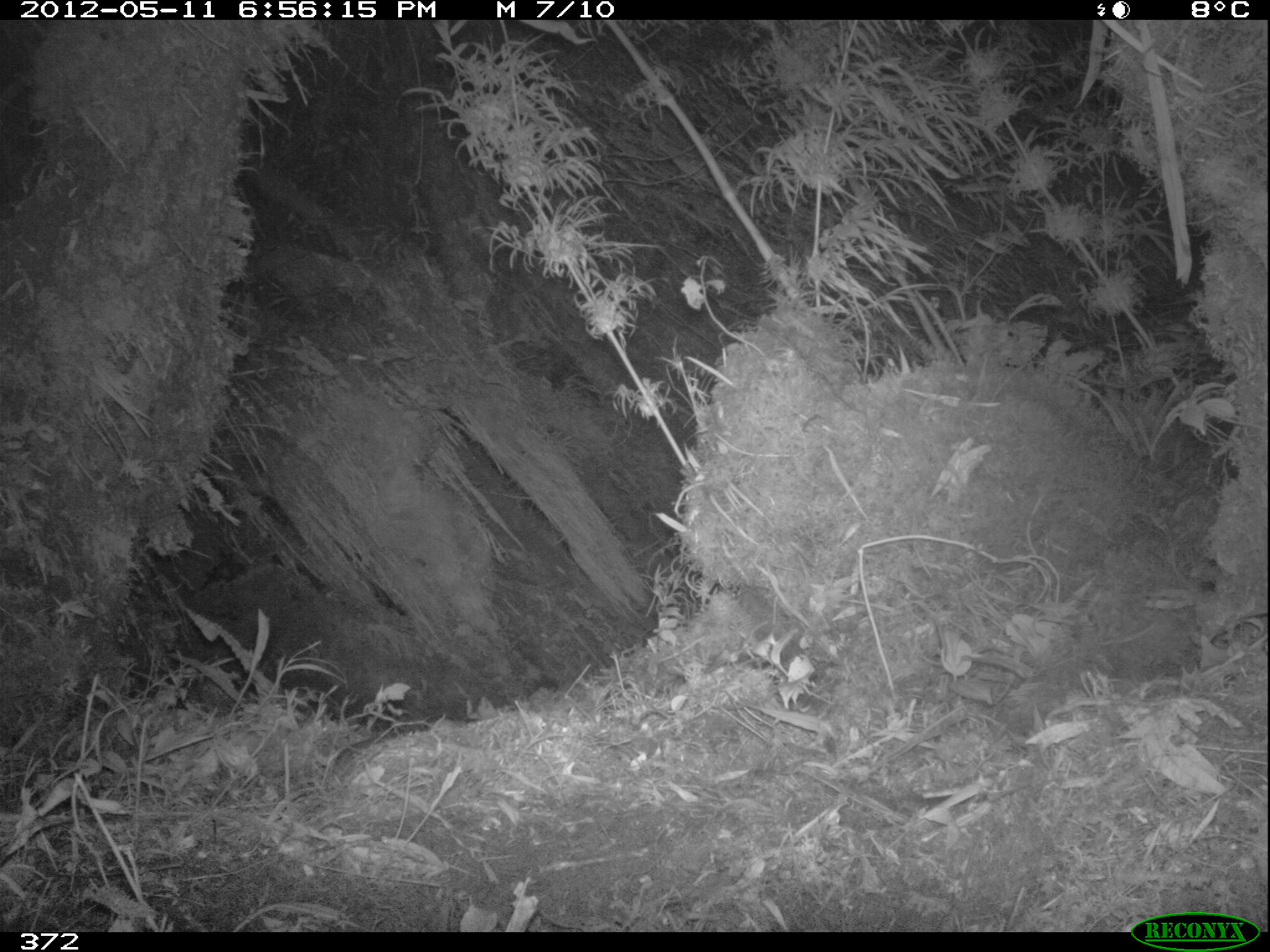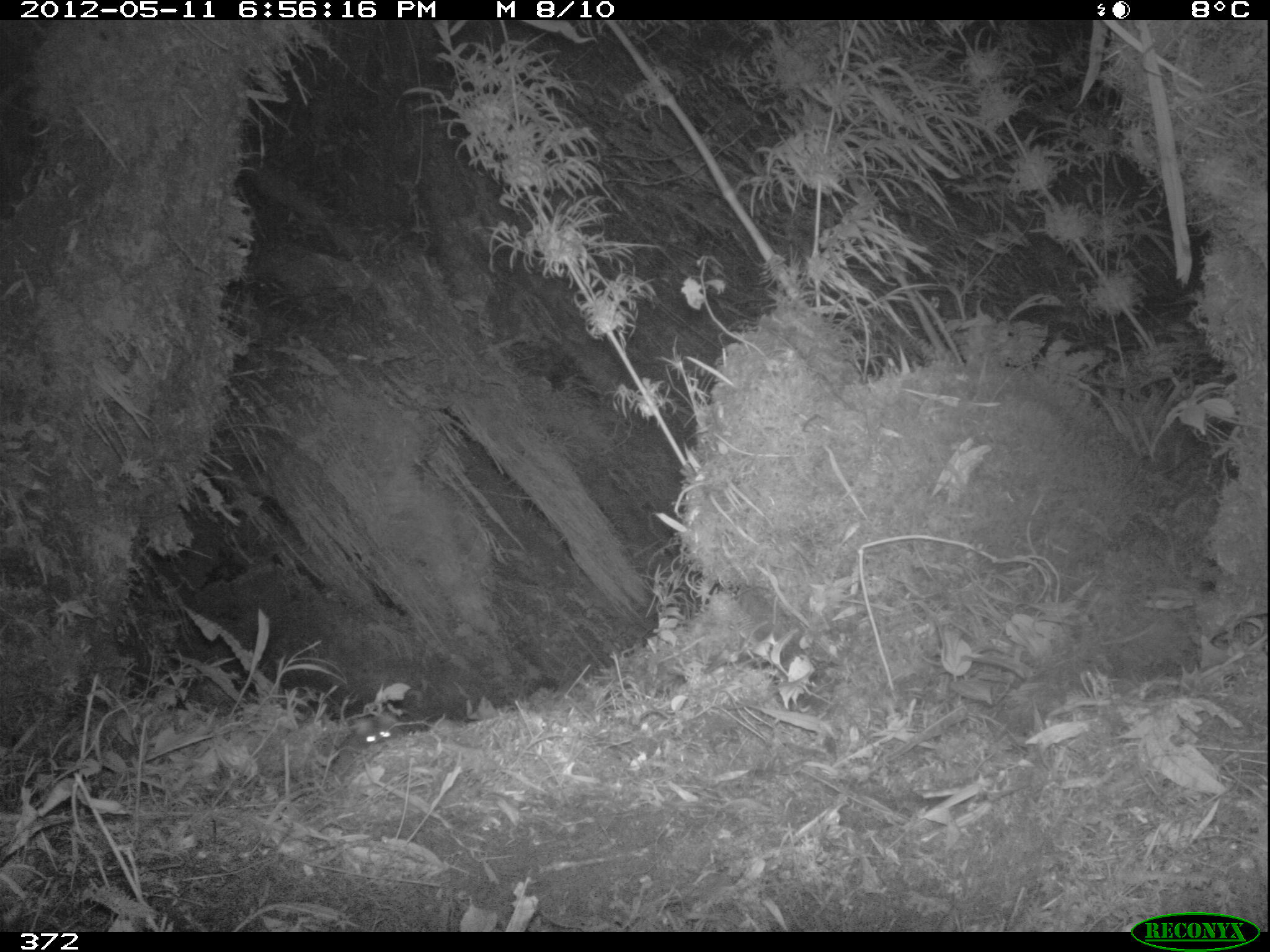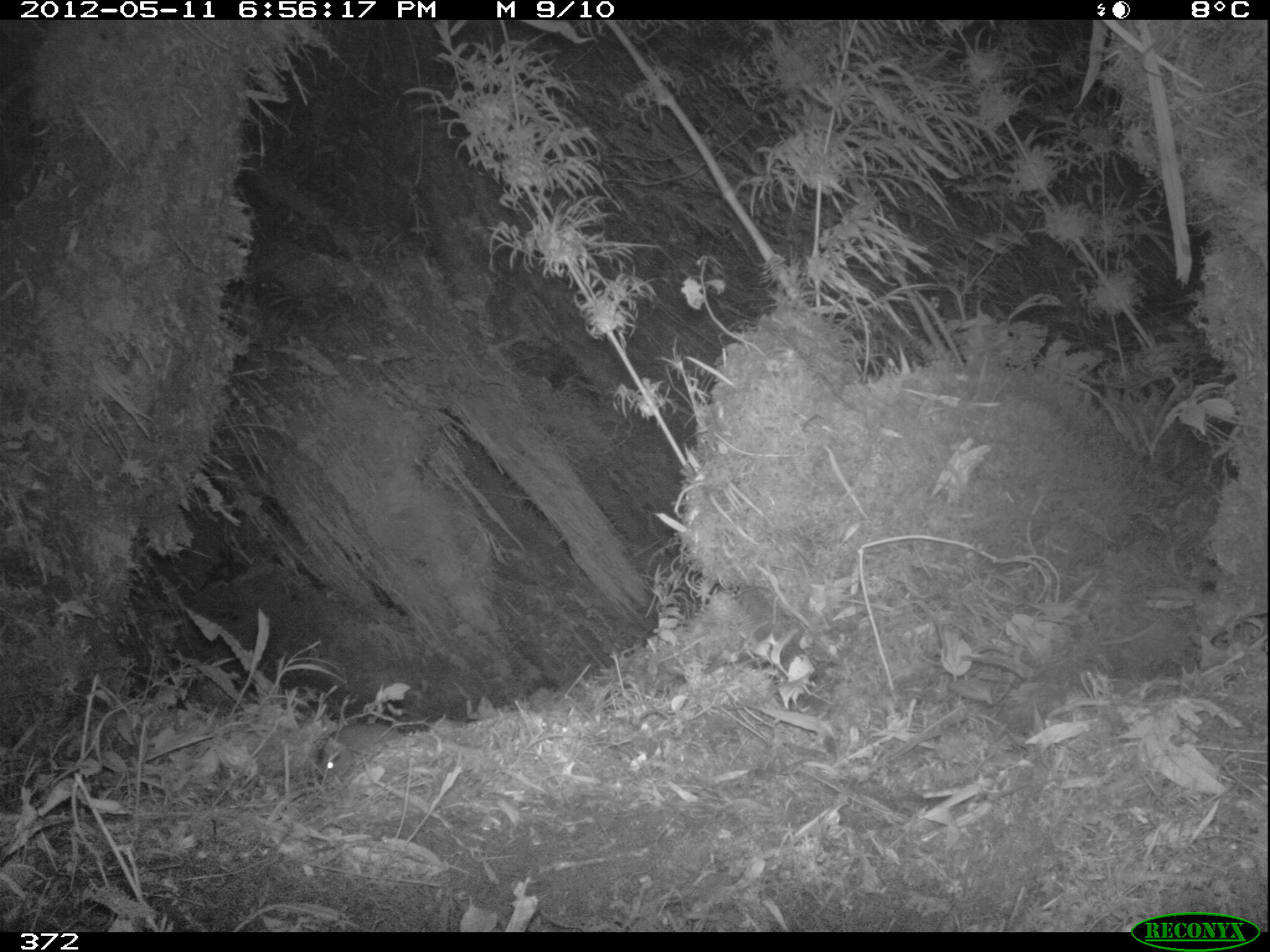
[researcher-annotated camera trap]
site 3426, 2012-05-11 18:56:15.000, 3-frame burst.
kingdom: Animalia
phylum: Chordata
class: Mammalia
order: Rodentia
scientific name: Rodentia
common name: rodents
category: unknown rodent